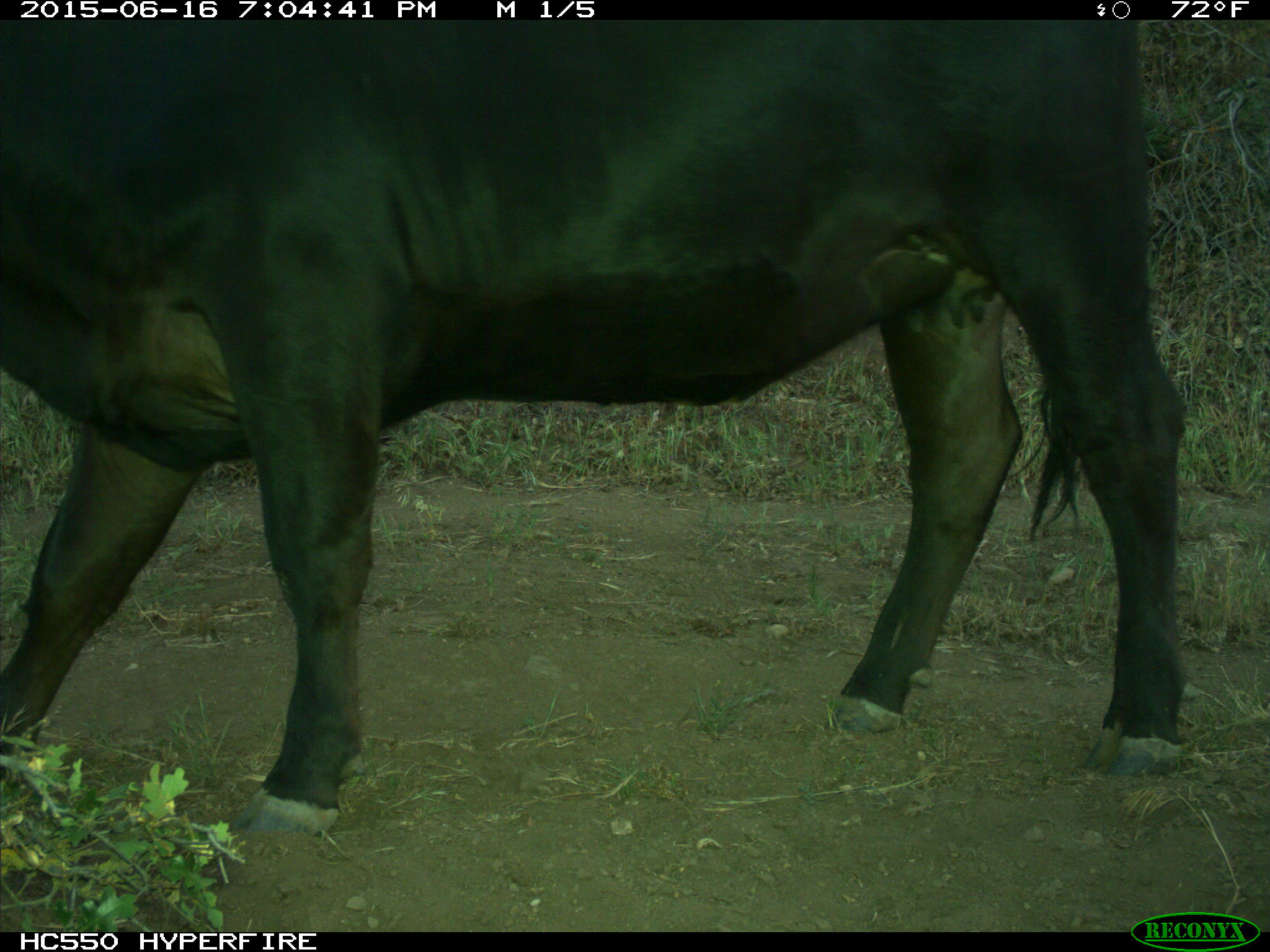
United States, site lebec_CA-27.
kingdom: Animalia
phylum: Chordata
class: Mammalia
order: Artiodactyla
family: Bovidae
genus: Bos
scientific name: Bos taurus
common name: domestic cow